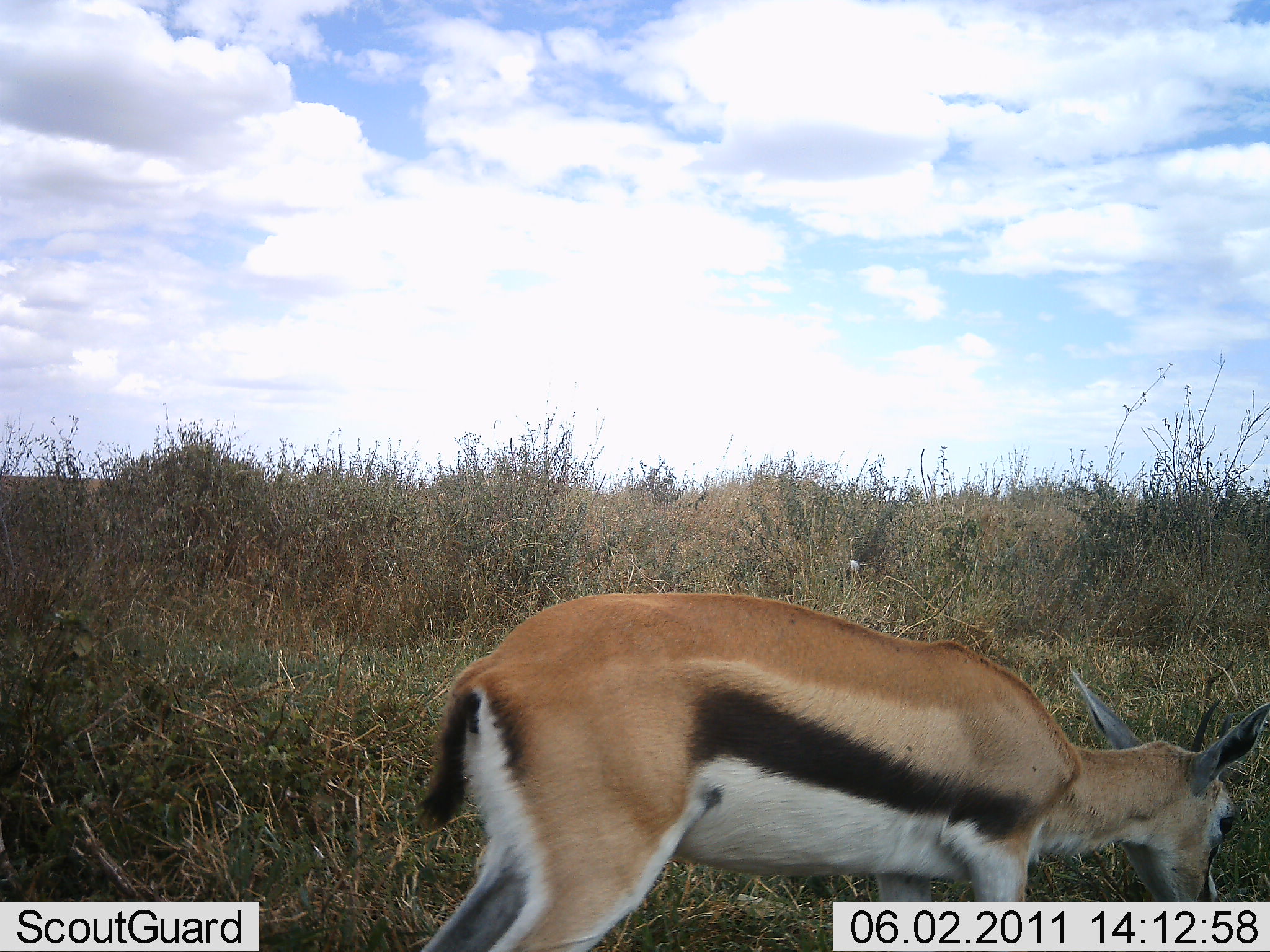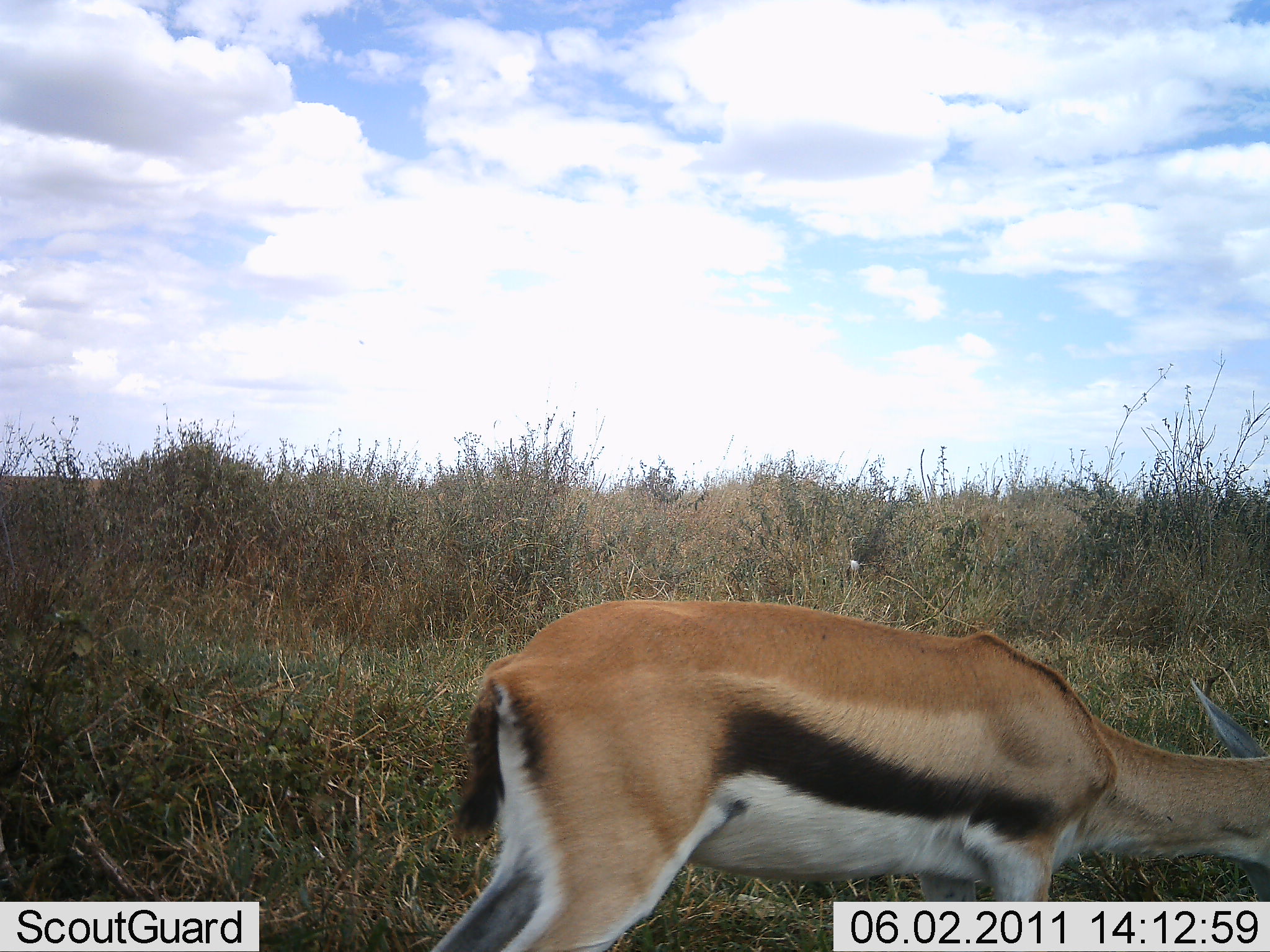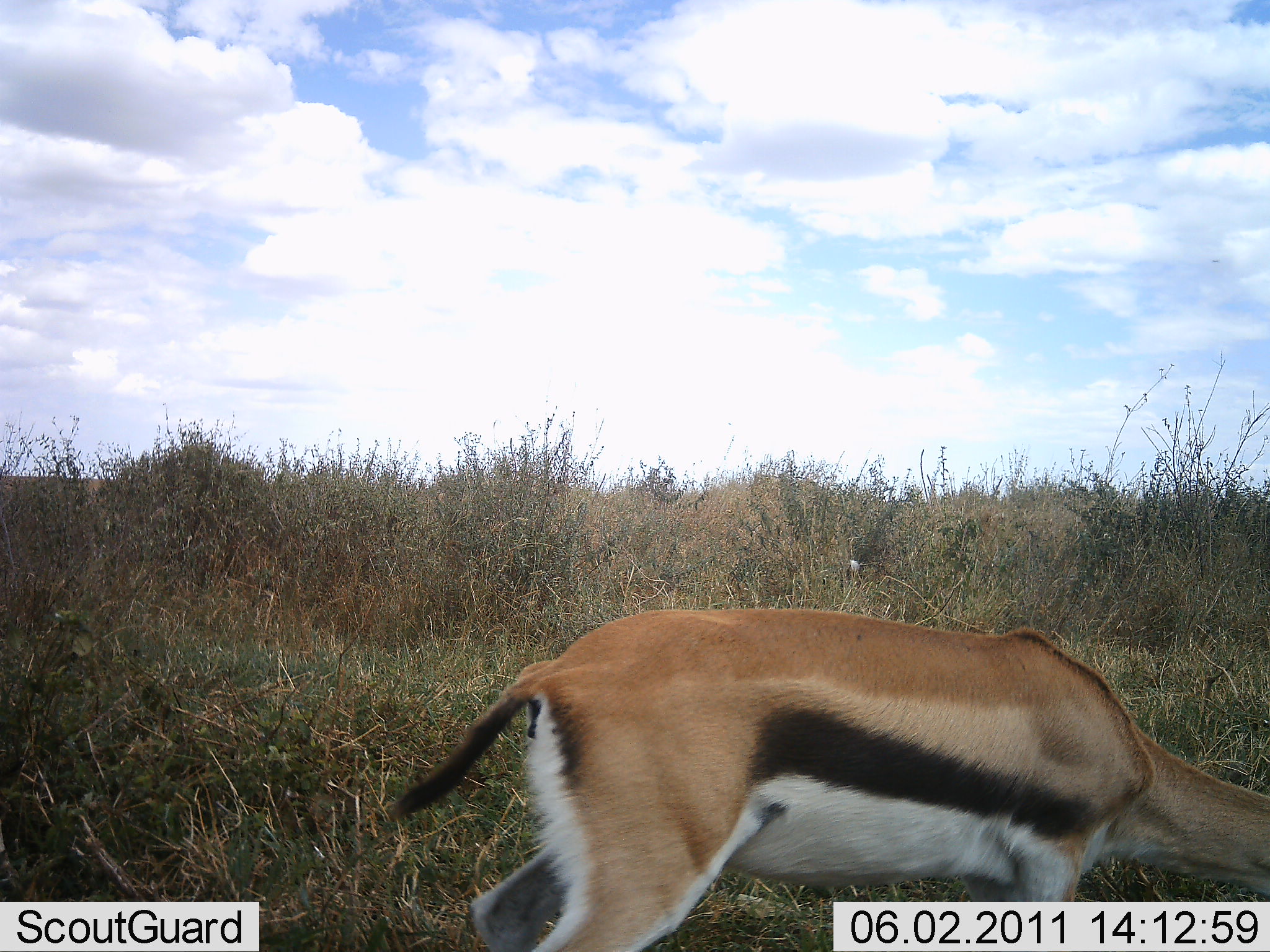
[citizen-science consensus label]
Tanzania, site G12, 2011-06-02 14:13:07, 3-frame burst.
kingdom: Animalia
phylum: Chordata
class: Mammalia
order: Artiodactyla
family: Bovidae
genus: Eudorcas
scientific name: Eudorcas thomsonii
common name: thomson's gazelle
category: gazellethomsons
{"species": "gazellethomsons (thomson's gazelle) (Eudorcas thomsonii)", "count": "1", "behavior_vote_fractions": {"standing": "27%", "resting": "0%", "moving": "18%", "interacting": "0%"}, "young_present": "0%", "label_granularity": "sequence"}